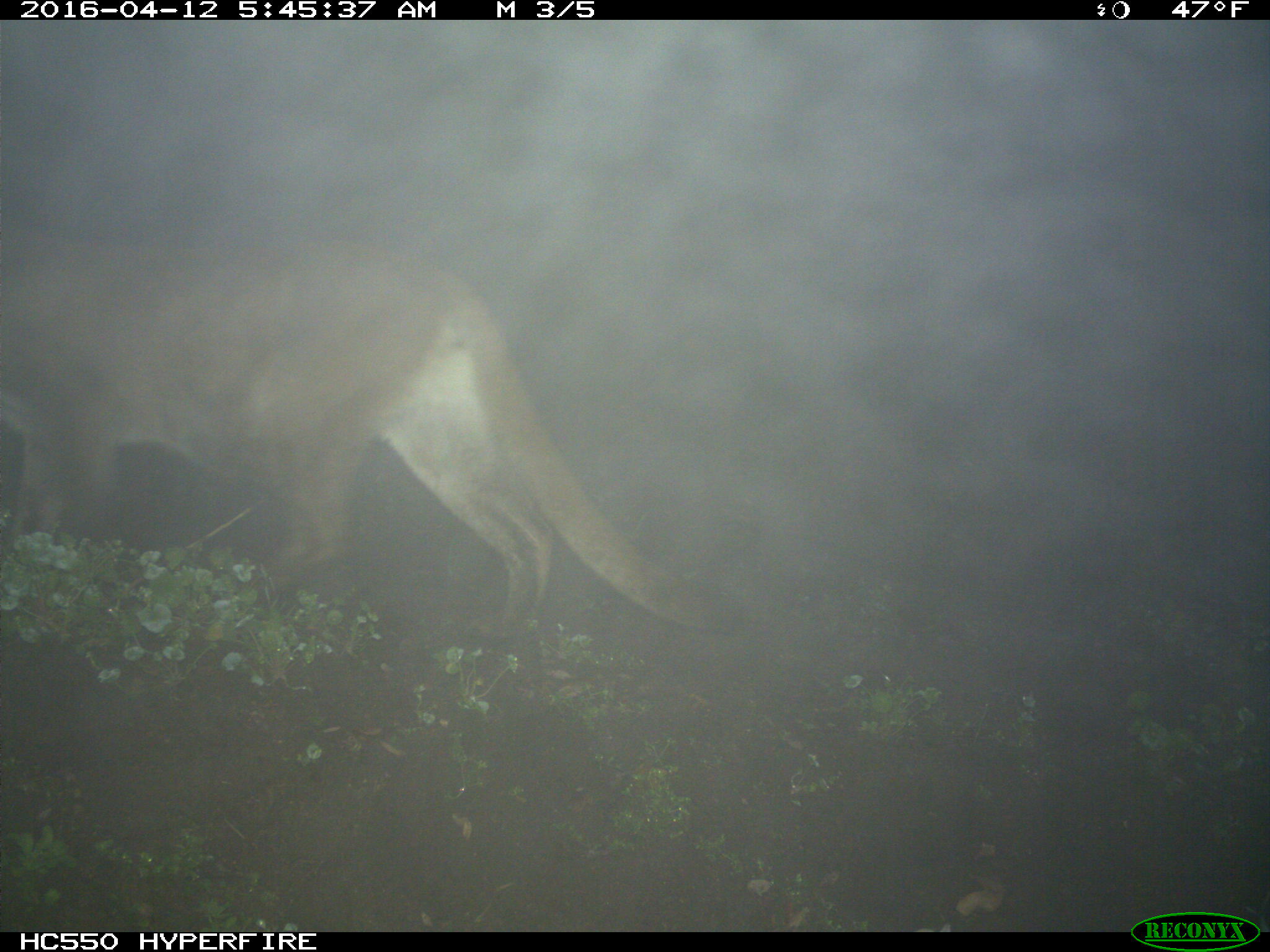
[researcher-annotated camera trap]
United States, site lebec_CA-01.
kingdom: Animalia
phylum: Chordata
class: Mammalia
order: Carnivora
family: Felidae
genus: Puma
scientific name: Puma concolor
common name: mountain lion